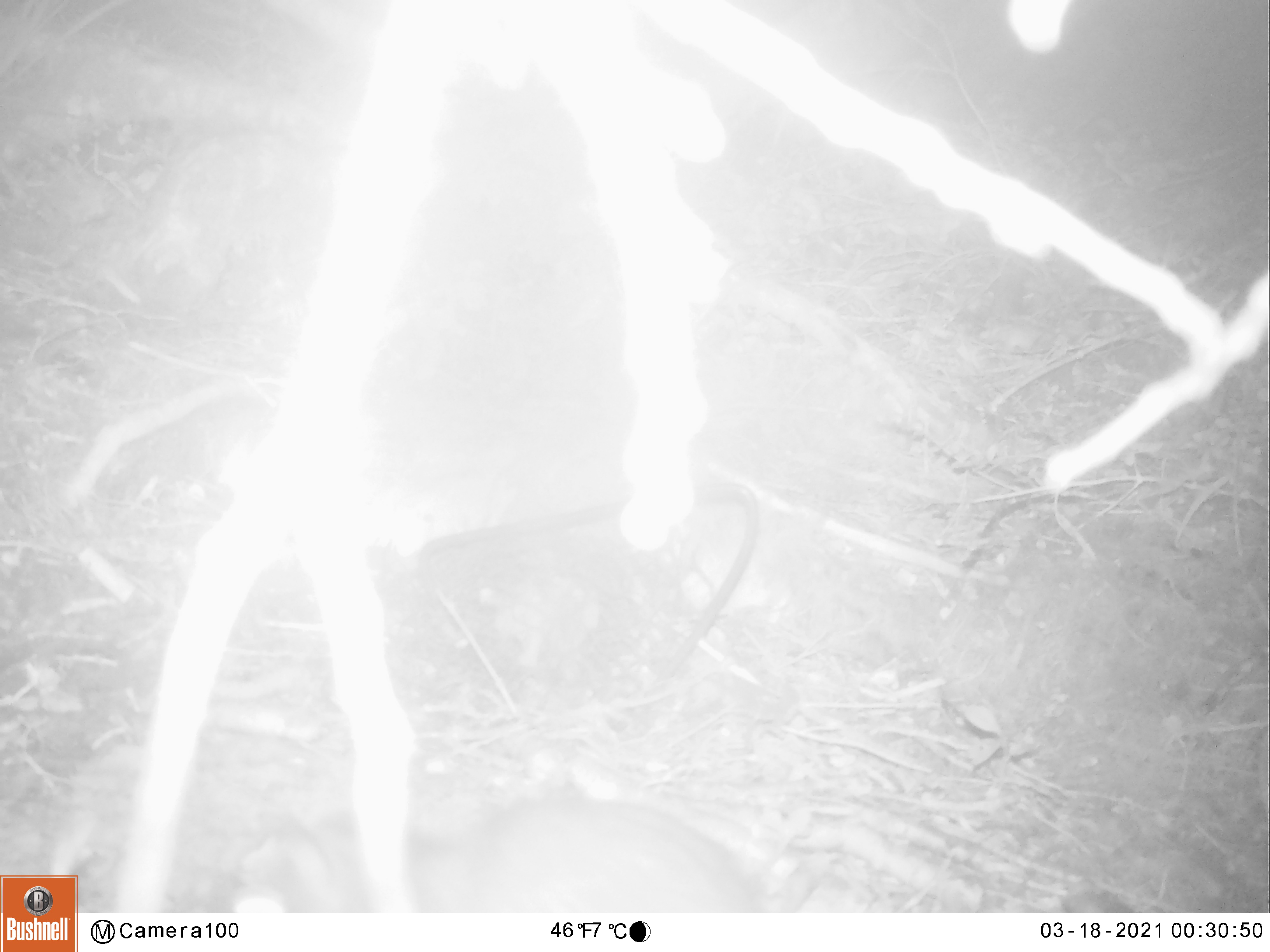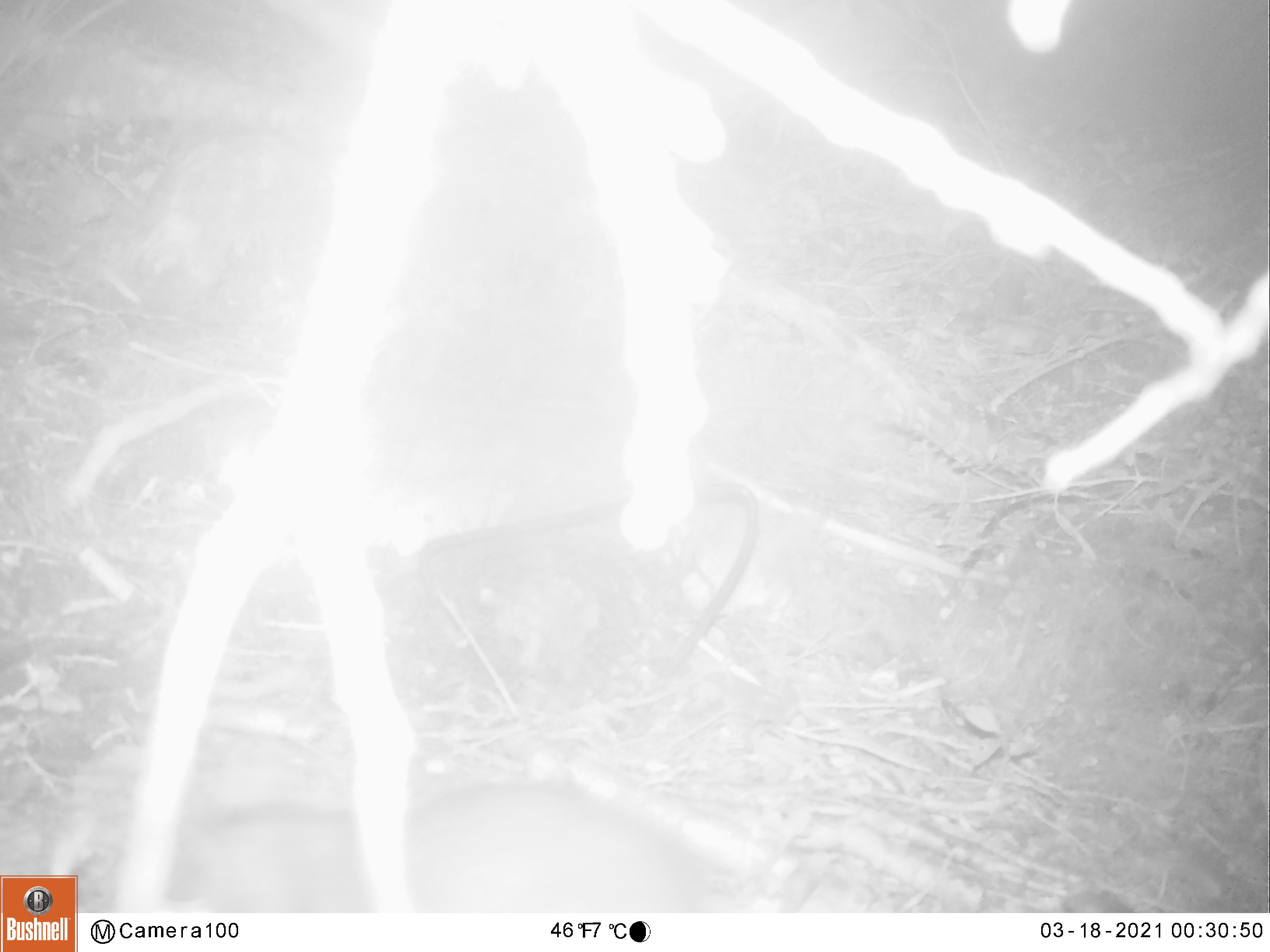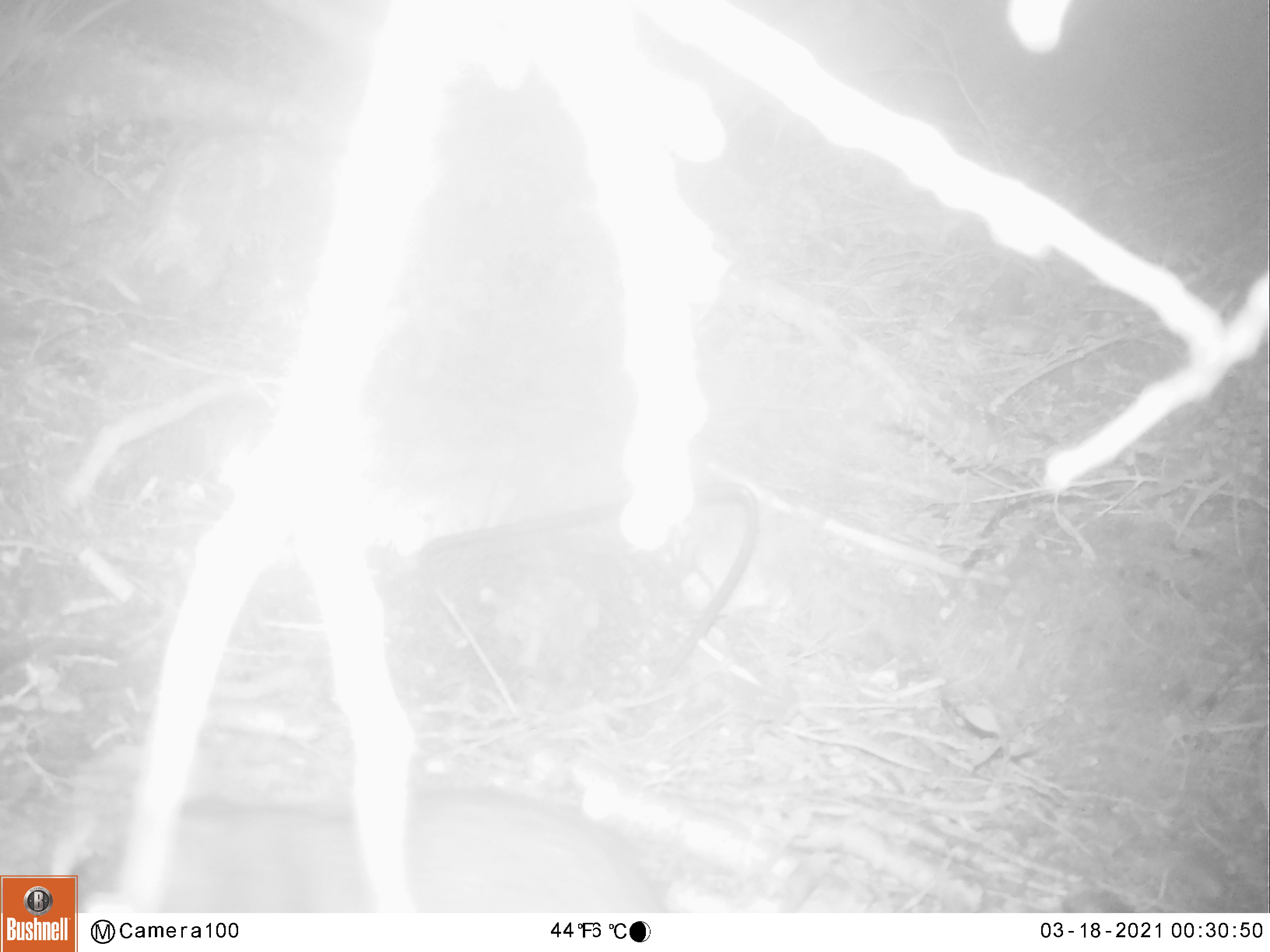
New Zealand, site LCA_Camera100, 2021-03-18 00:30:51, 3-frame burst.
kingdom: Animalia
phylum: Chordata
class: Mammalia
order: Rodentia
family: Muridae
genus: Rattus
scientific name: Rattus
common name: rat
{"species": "rat (Rattus)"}